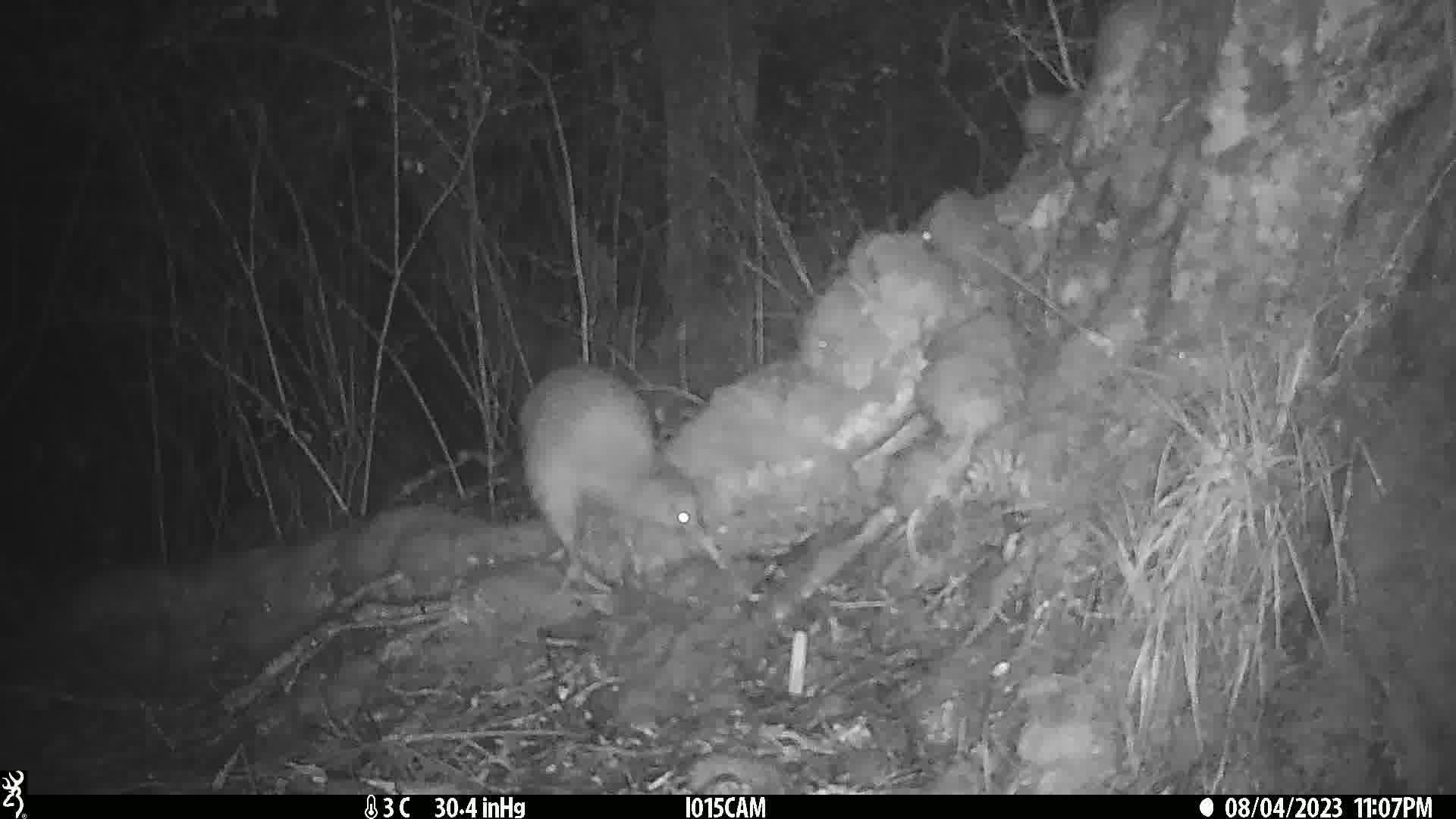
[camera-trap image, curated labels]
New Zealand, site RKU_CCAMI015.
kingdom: Animalia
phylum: Chordata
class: Aves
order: Apterygiformes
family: Apterygidae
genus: Apteryx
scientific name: Apteryx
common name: kiwi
Kiwi (Apteryx).